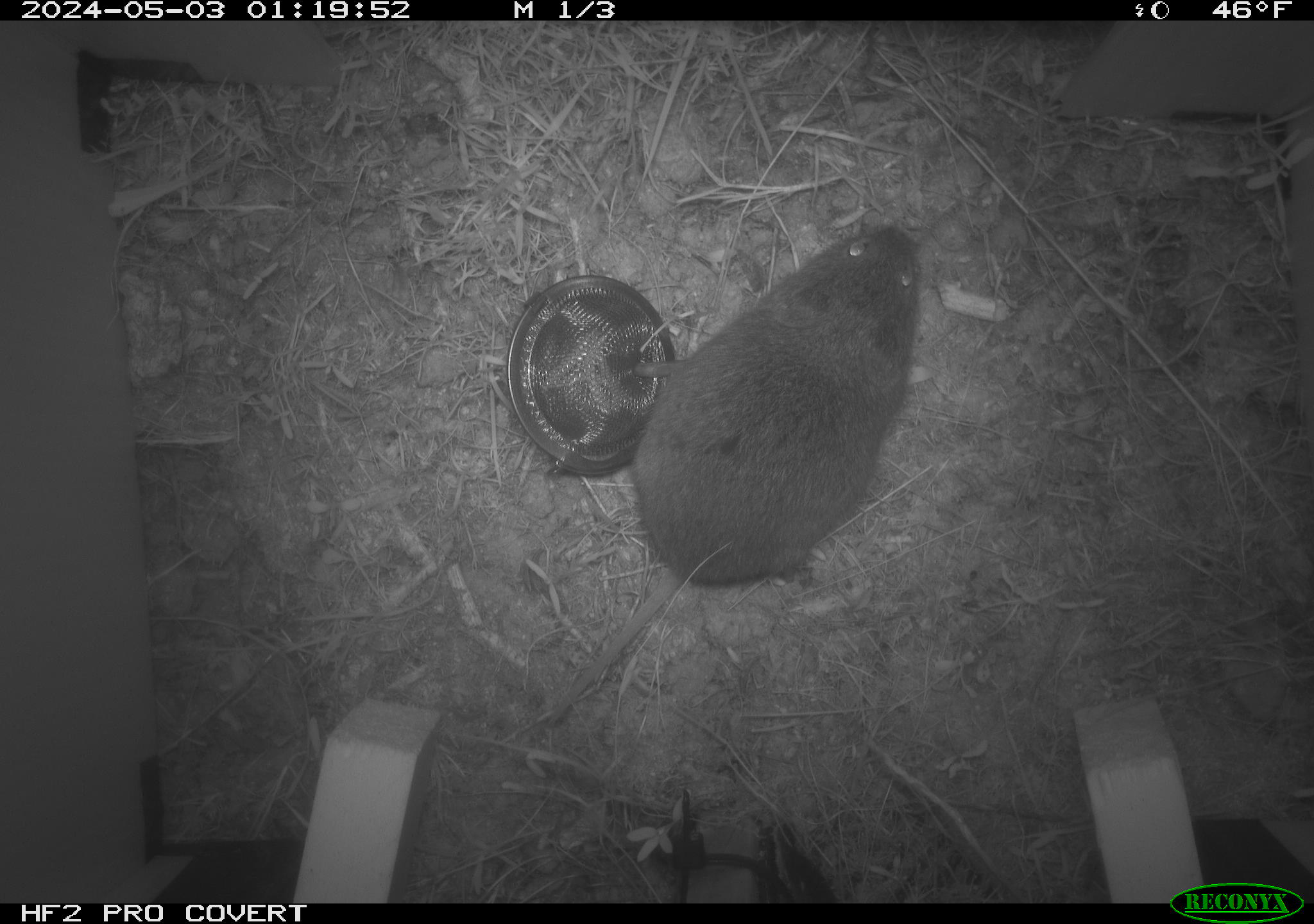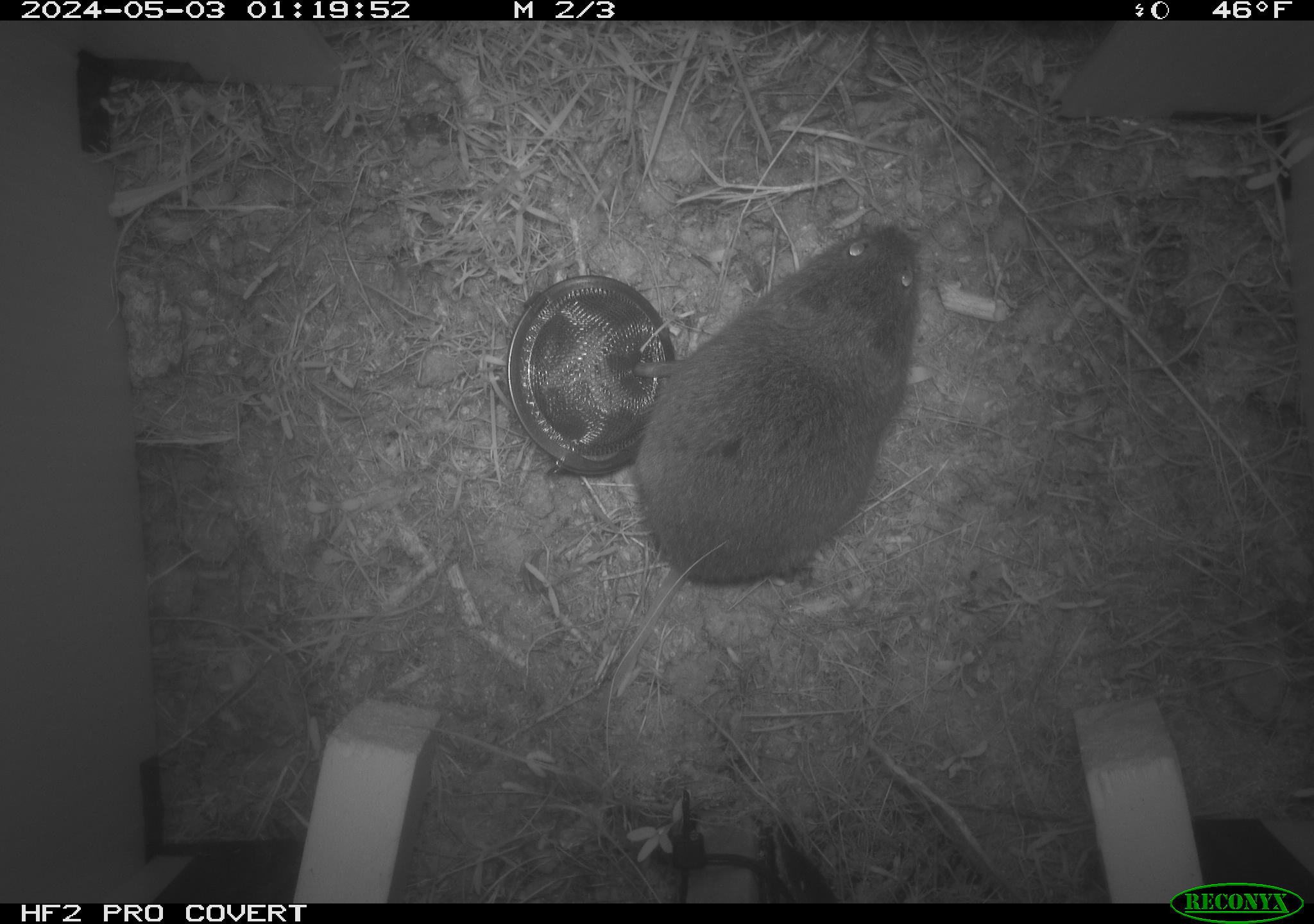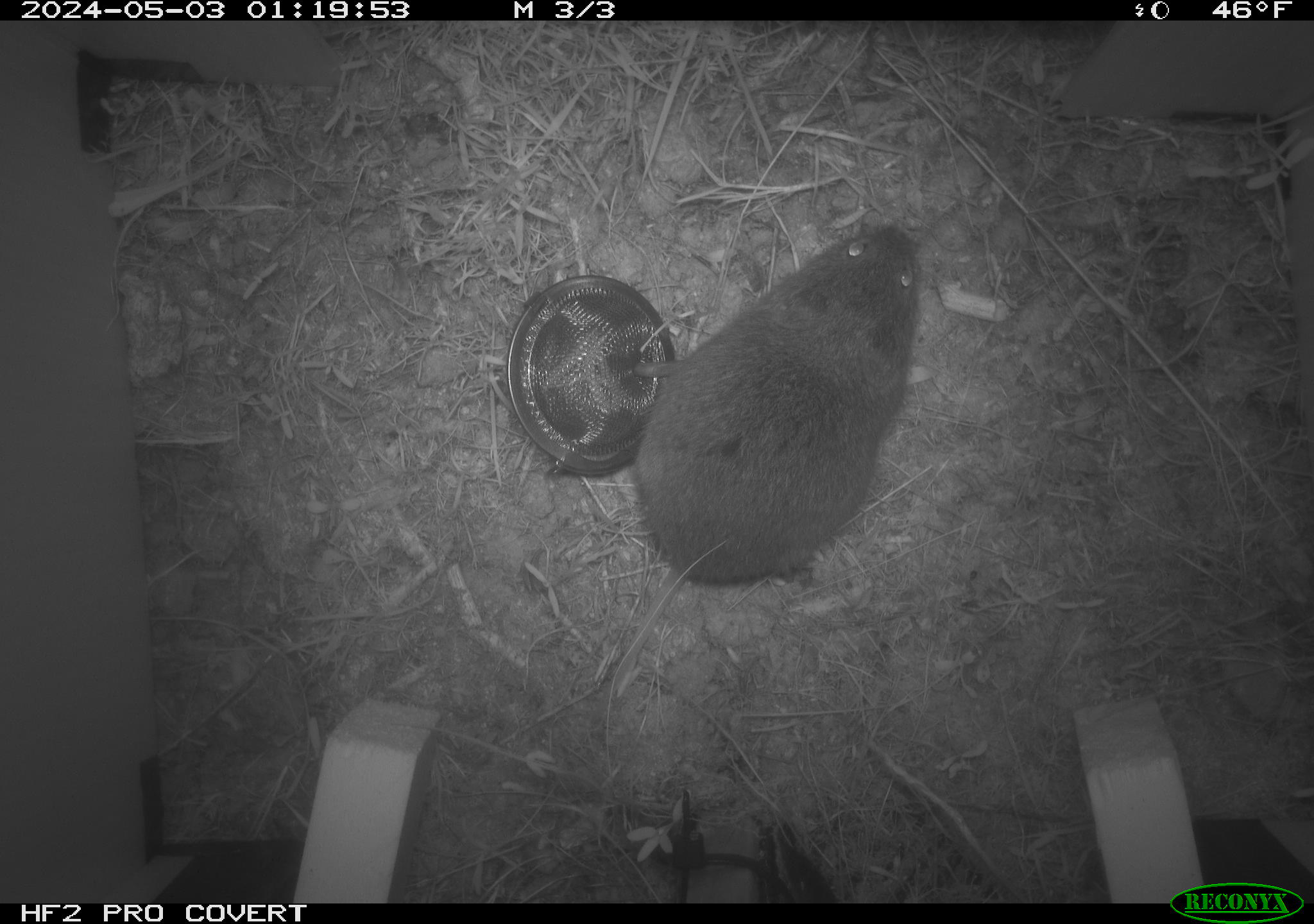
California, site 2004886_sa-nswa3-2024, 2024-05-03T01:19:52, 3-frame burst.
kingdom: Animalia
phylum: Chordata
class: Mammalia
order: Rodentia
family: Cricetidae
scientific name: Arvicolinae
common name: voles, lemmings, and muskrats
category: arvicolinae subfamily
Arvicolinae subfamily (voles, lemmings, and muskrats) (Arvicolinae).